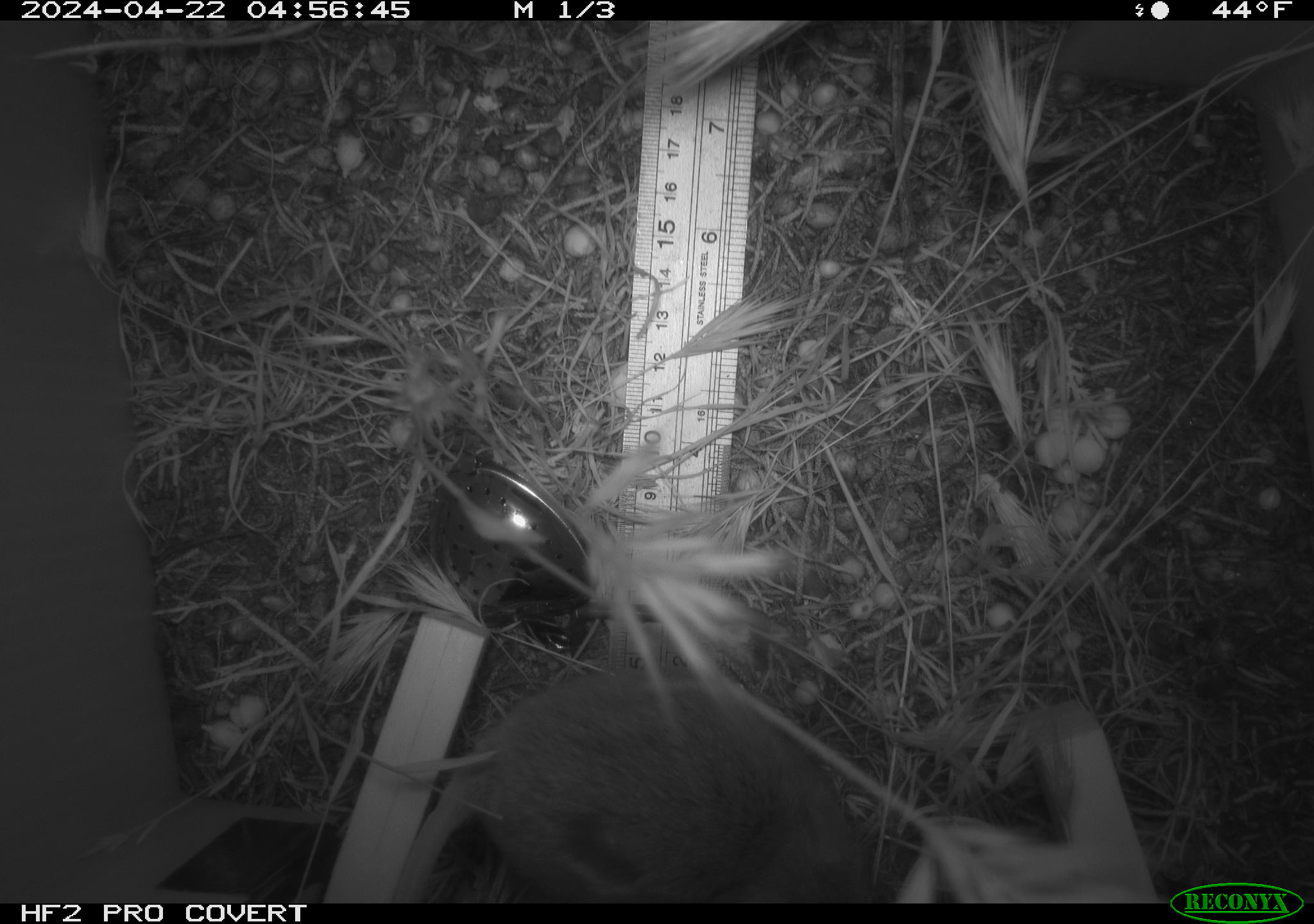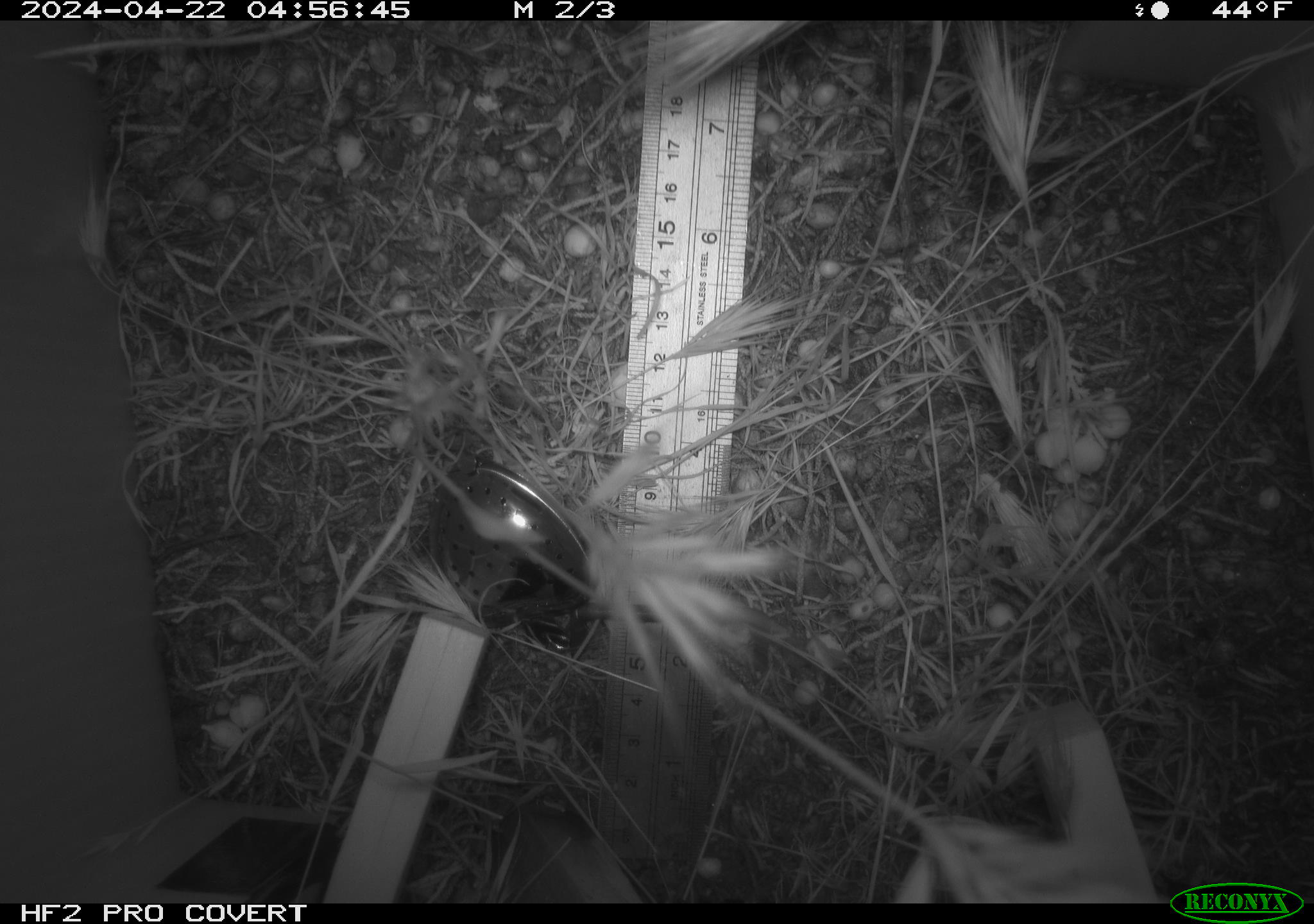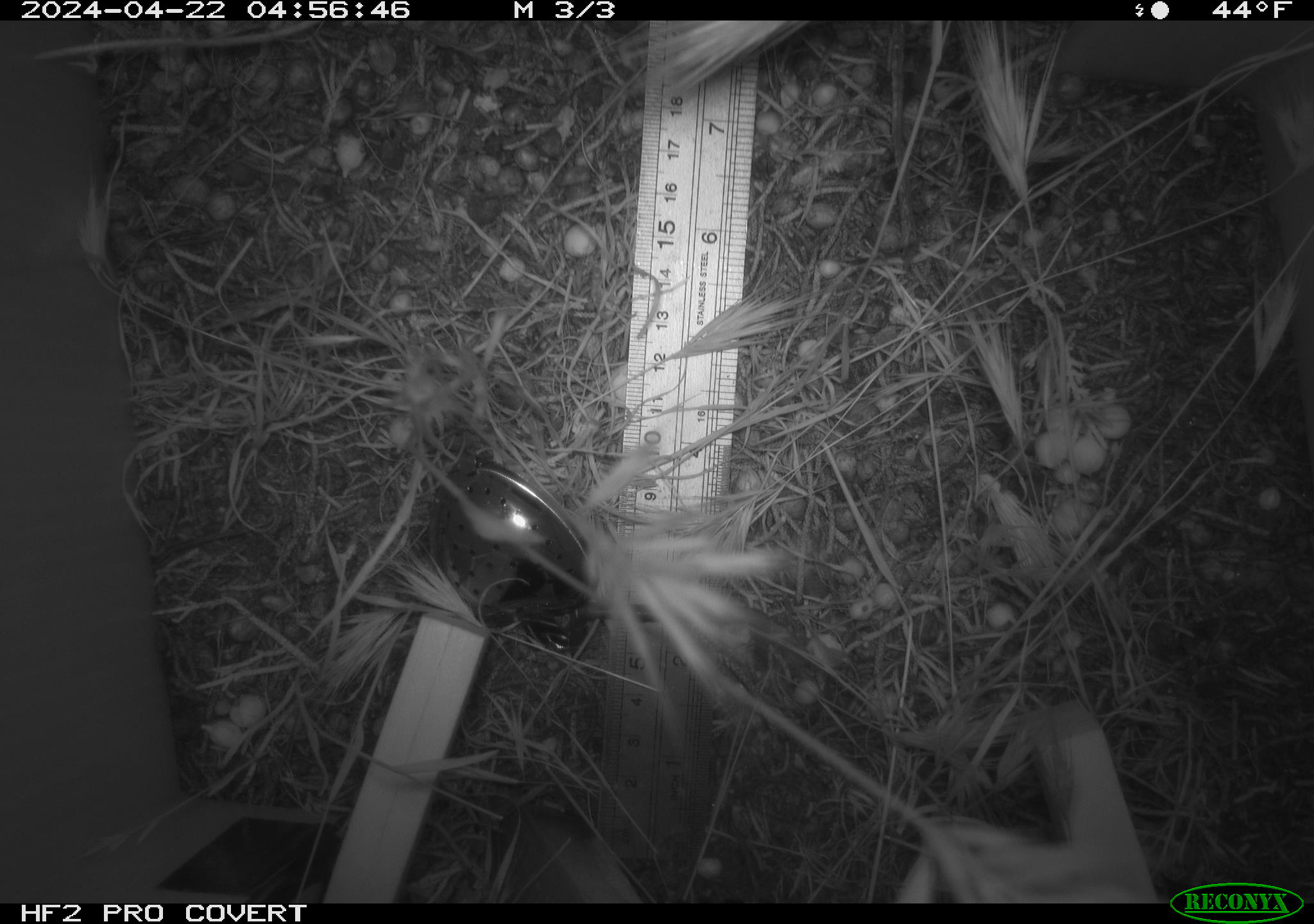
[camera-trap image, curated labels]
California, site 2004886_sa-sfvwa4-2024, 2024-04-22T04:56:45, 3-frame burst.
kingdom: Animalia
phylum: Chordata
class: Mammalia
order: Rodentia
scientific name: Rodentia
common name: mouse species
Mouse species (Rodentia).